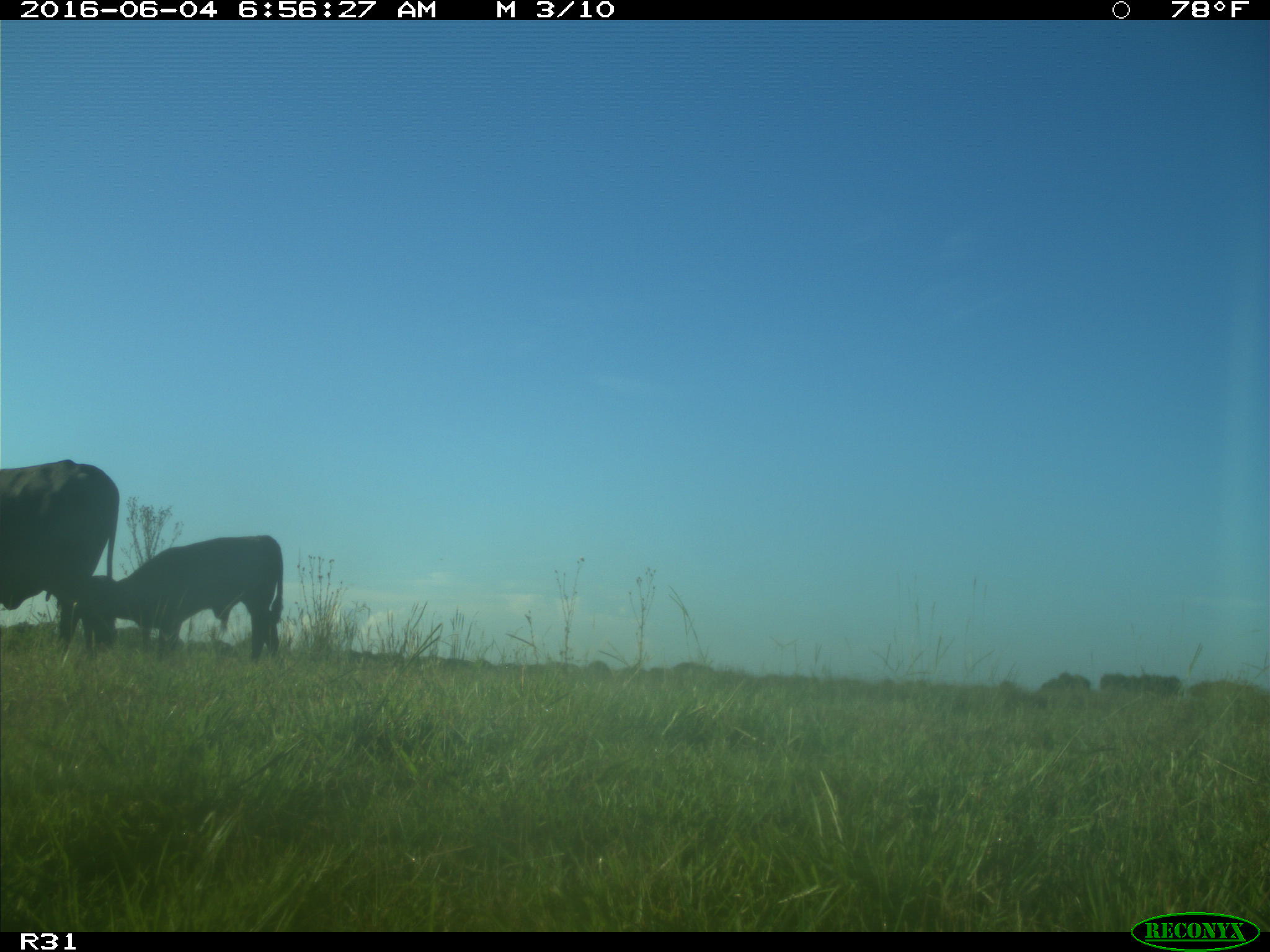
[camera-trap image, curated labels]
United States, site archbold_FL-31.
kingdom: Animalia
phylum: Chordata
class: Mammalia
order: Artiodactyla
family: Bovidae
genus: Bos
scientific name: Bos taurus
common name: domestic cow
Bos taurus (domestic cow).